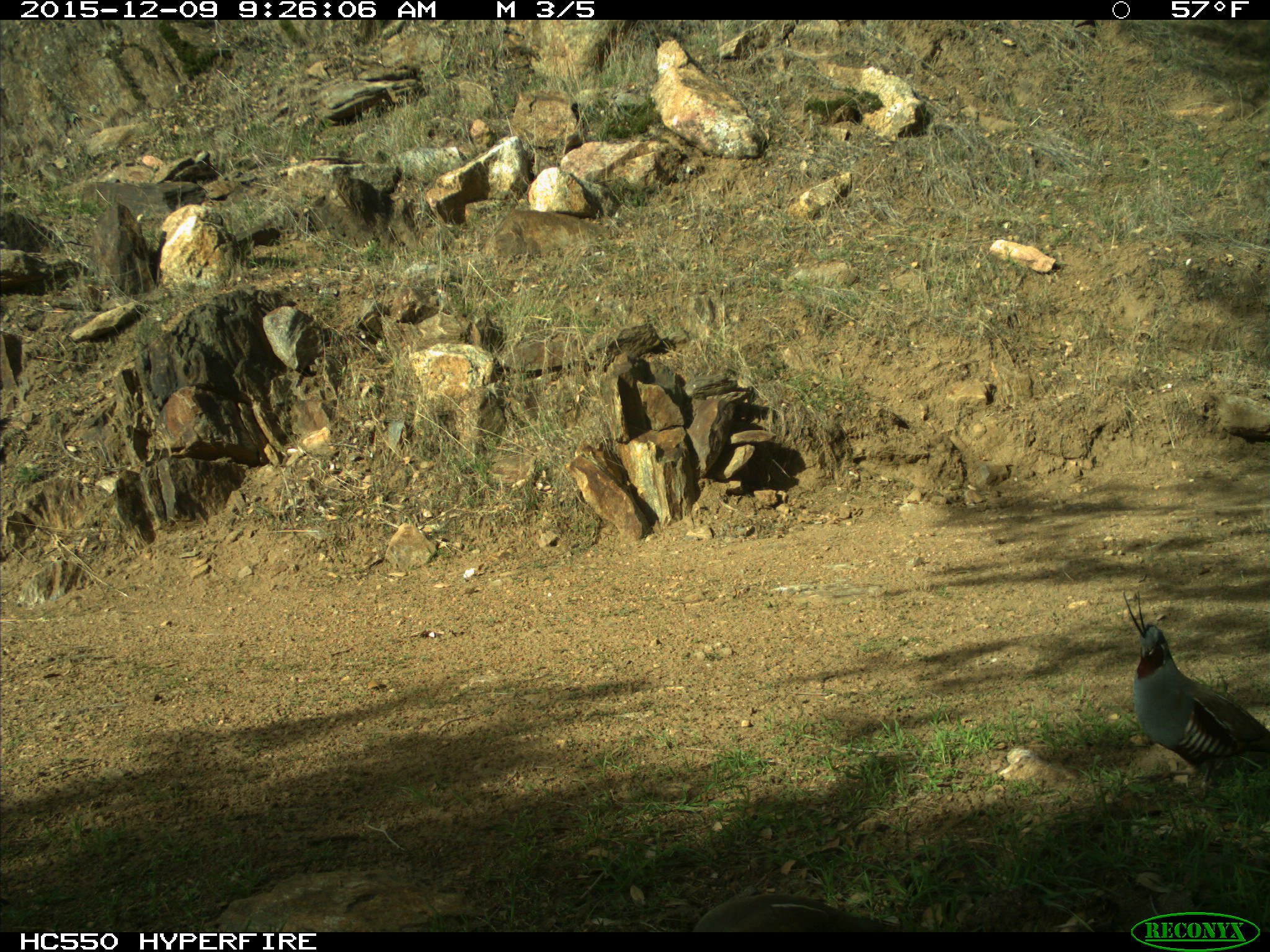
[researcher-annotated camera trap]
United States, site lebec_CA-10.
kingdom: Animalia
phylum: Chordata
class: Aves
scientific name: Aves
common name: birds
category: unidentified bird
Unidentified bird (birds) (Aves).